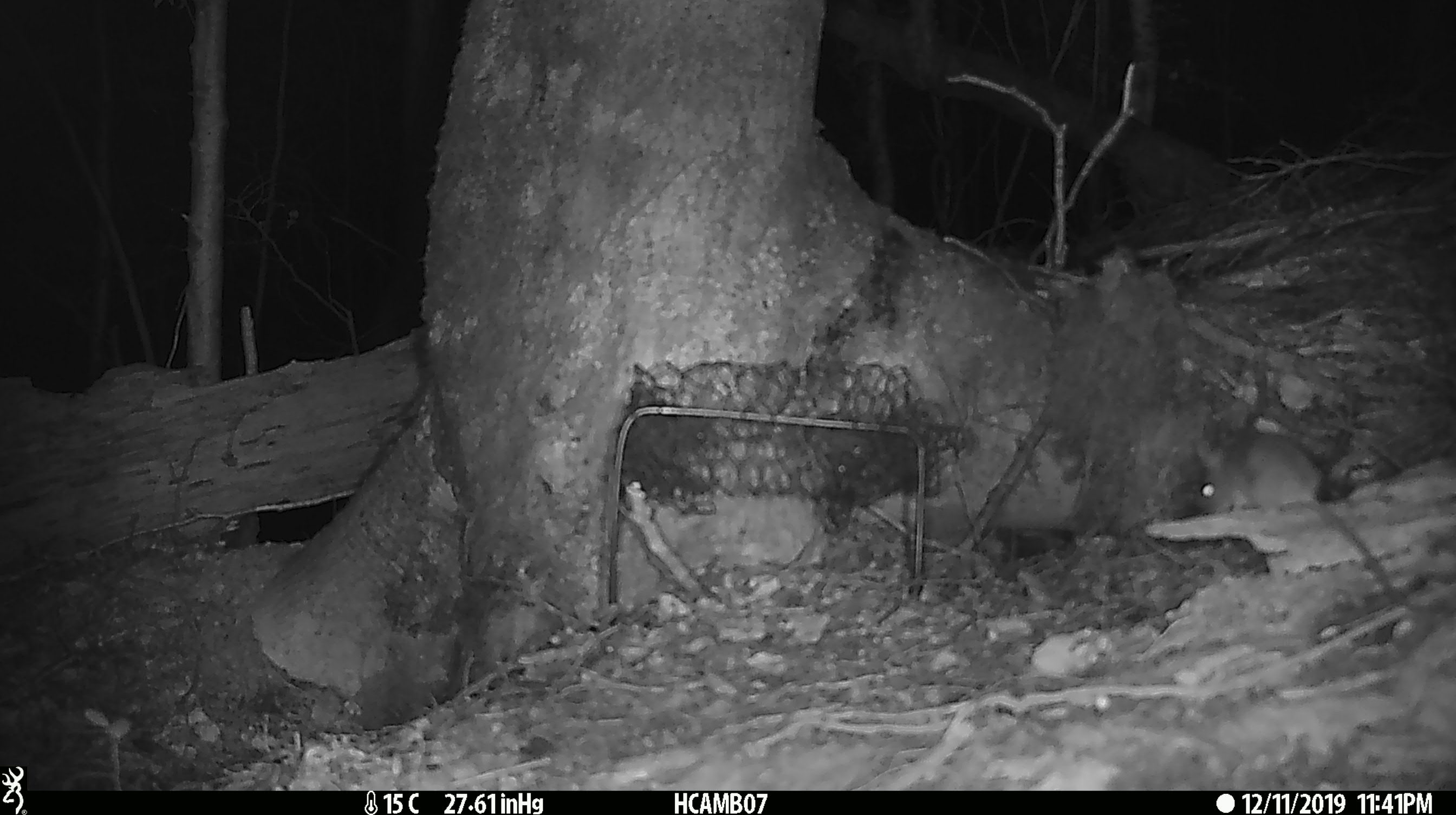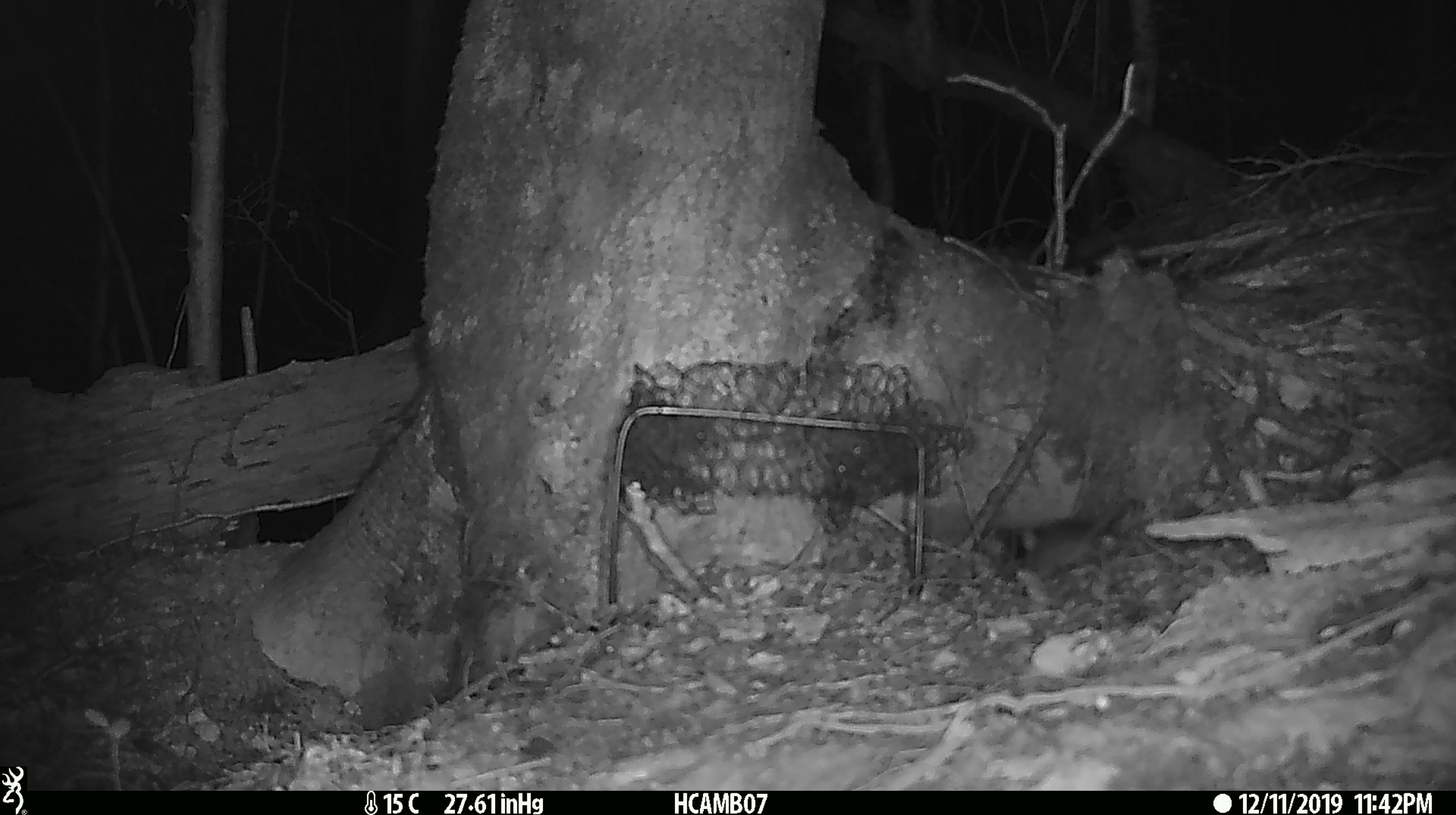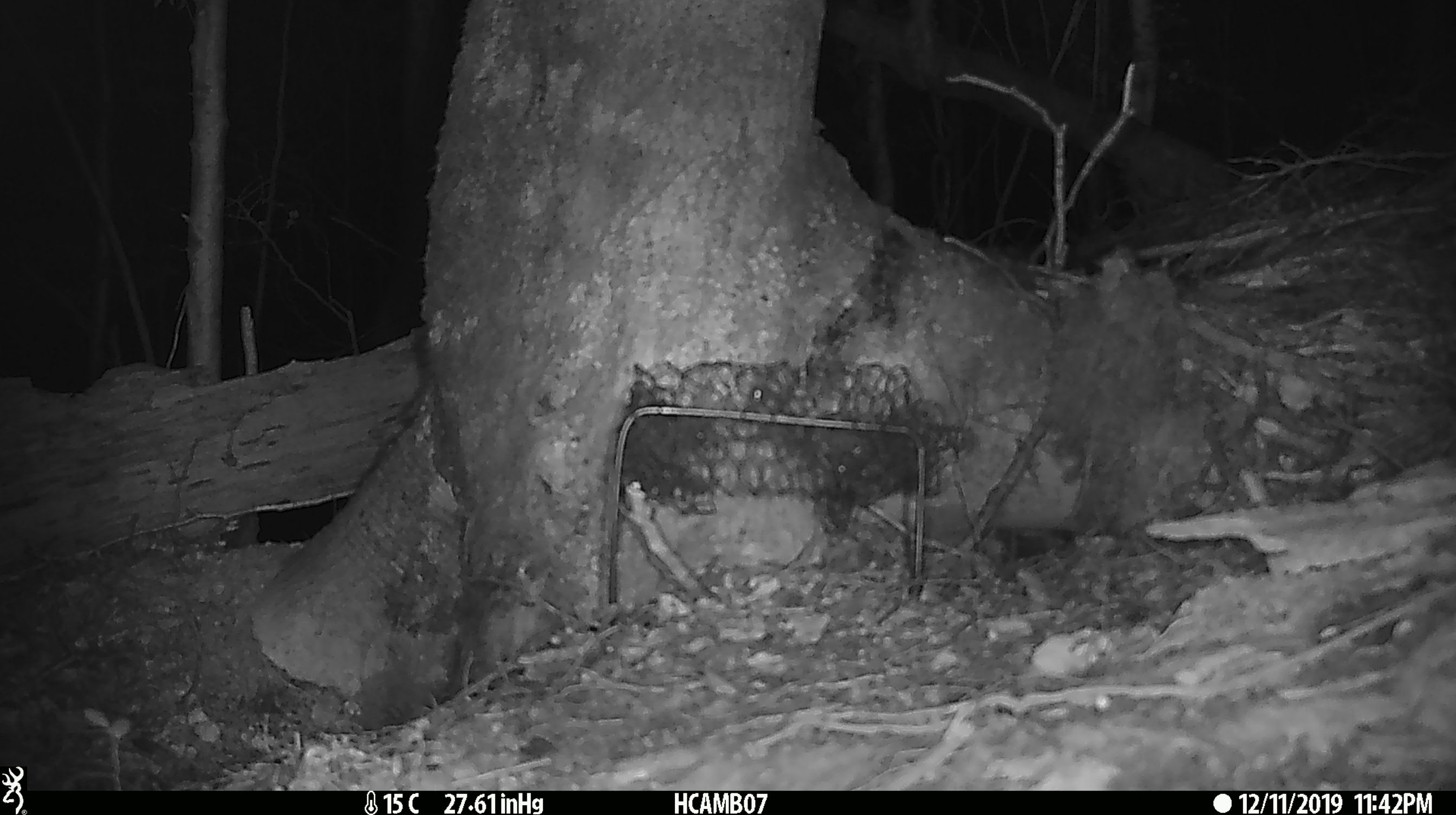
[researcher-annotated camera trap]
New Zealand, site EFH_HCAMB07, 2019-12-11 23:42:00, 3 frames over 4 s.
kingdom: Animalia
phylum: Chordata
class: Mammalia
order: Rodentia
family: Muridae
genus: Mus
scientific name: Mus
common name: mouse